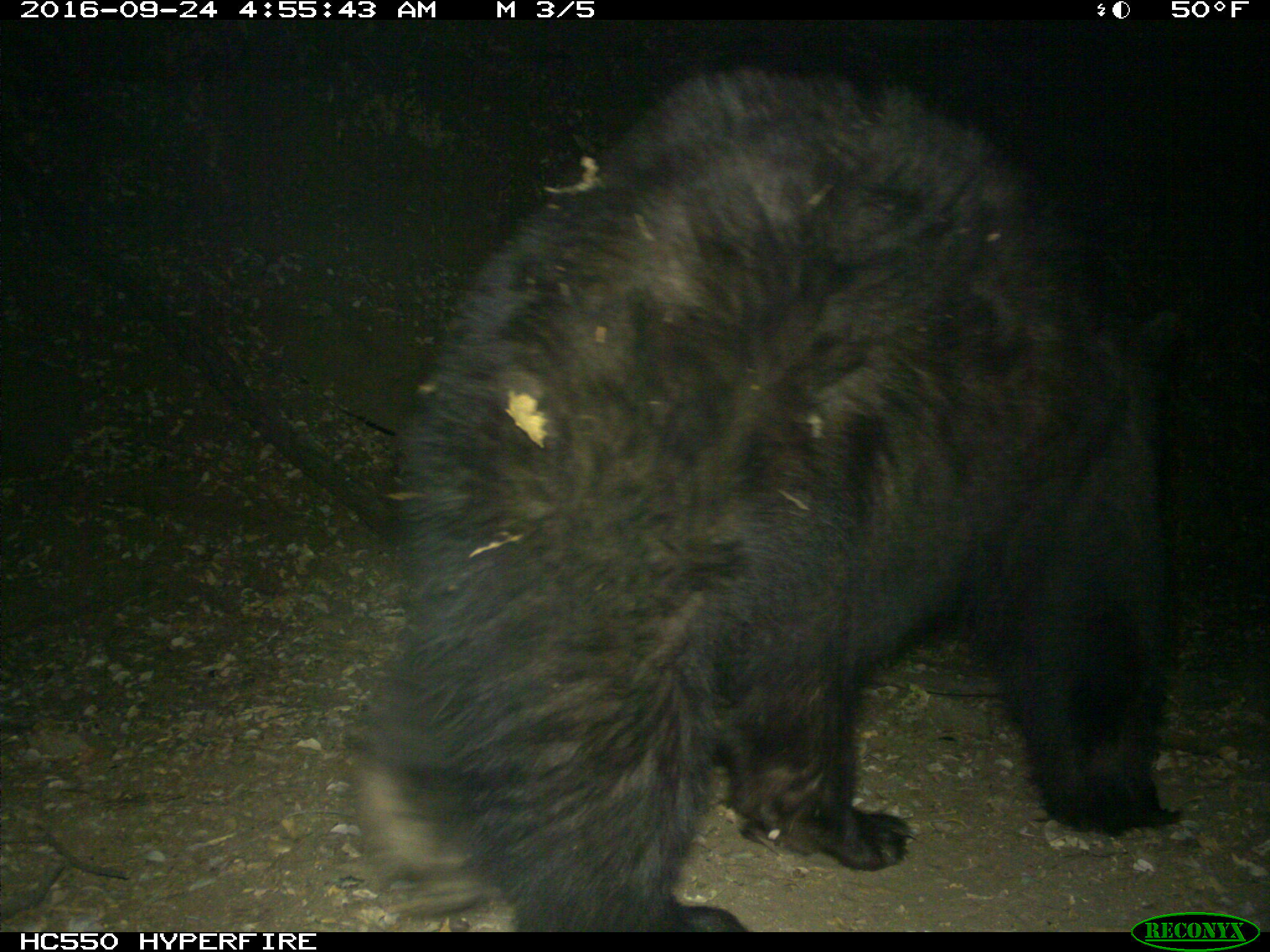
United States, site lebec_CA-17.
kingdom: Animalia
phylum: Chordata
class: Mammalia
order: Carnivora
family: Ursidae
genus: Ursus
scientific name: Ursus americanus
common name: american black bear